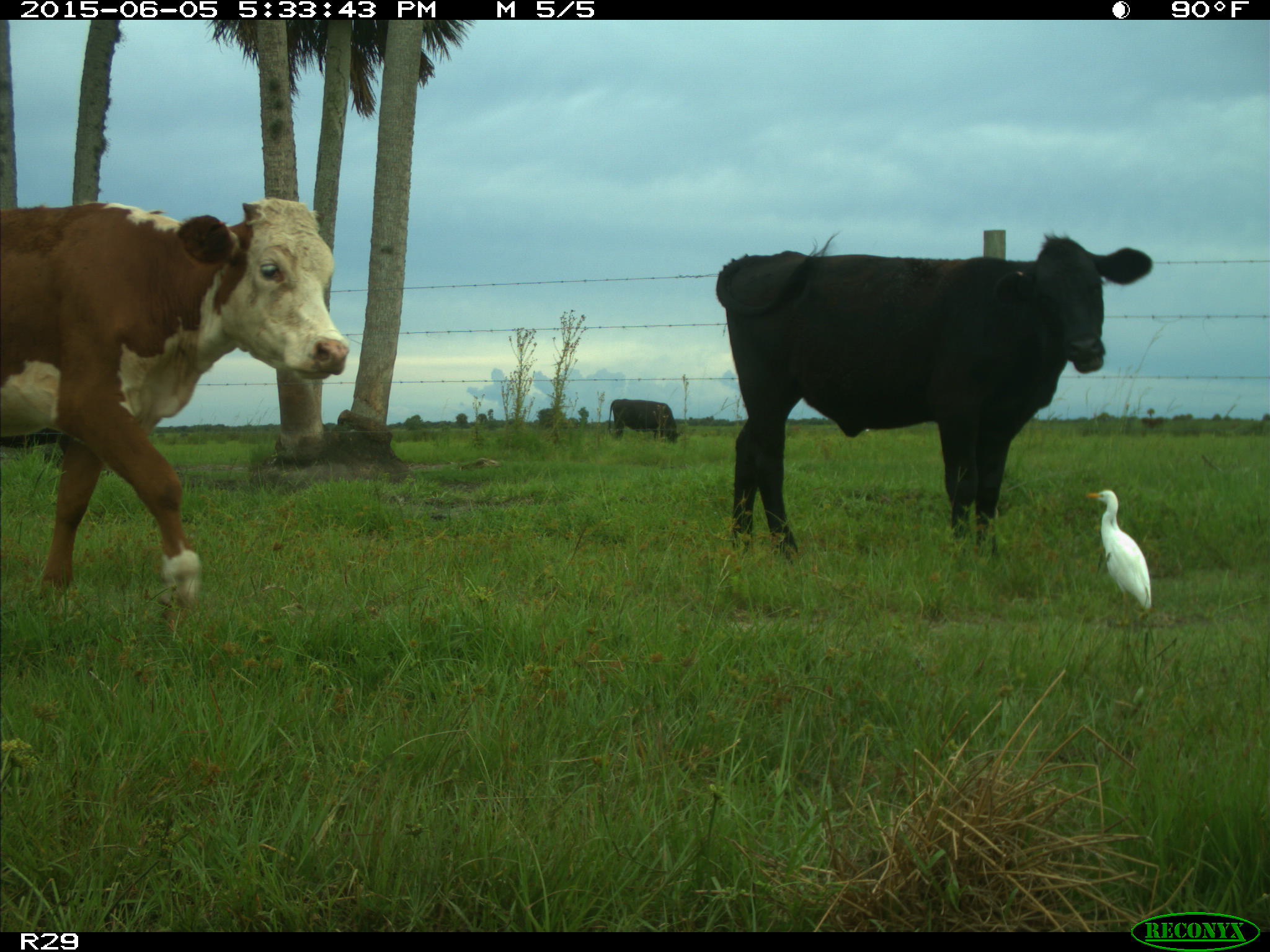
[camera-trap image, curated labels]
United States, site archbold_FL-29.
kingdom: Animalia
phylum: Chordata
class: Mammalia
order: Artiodactyla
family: Bovidae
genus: Bos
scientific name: Bos taurus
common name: domestic cow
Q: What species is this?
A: Bos taurus (domestic cow).